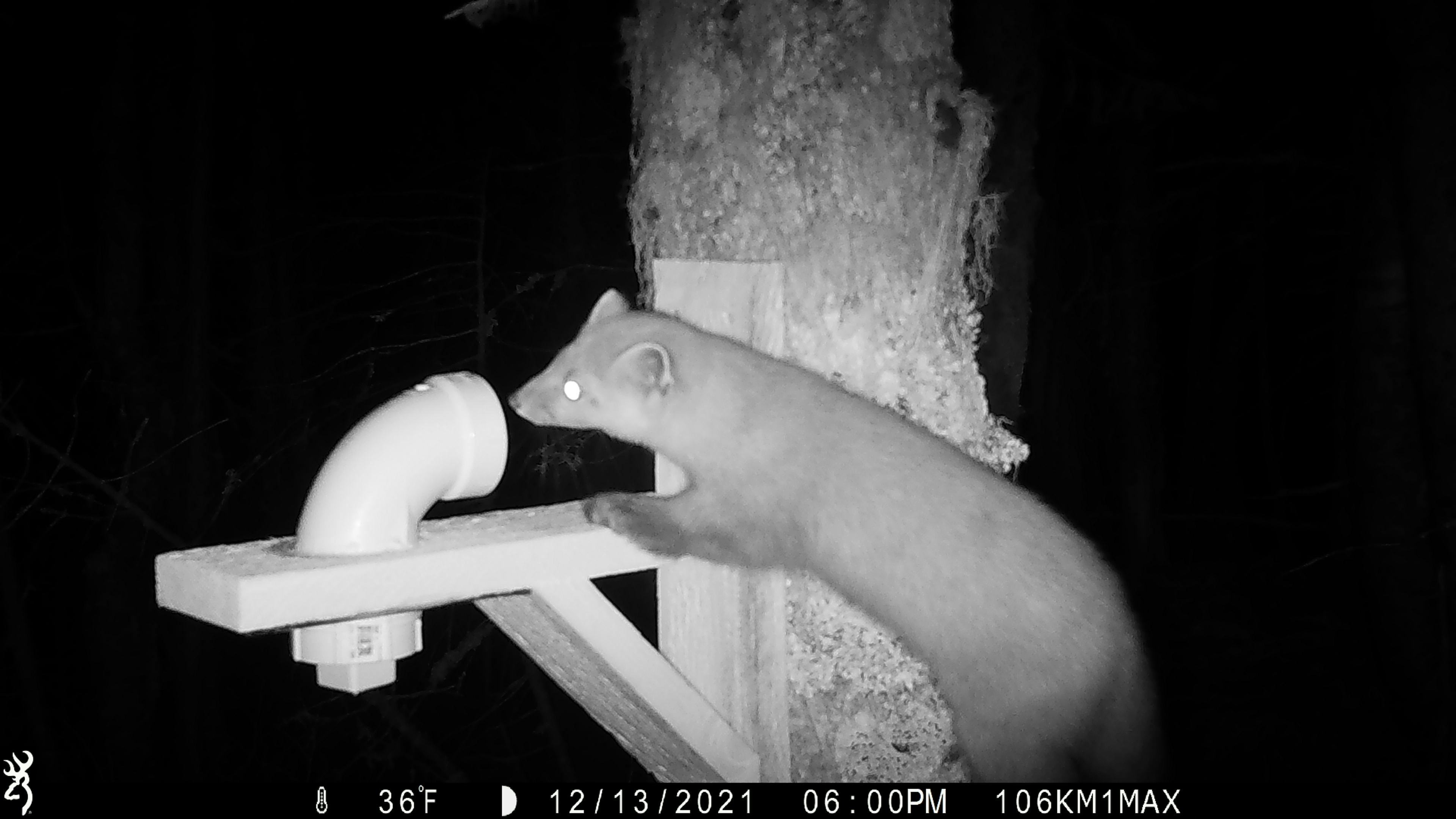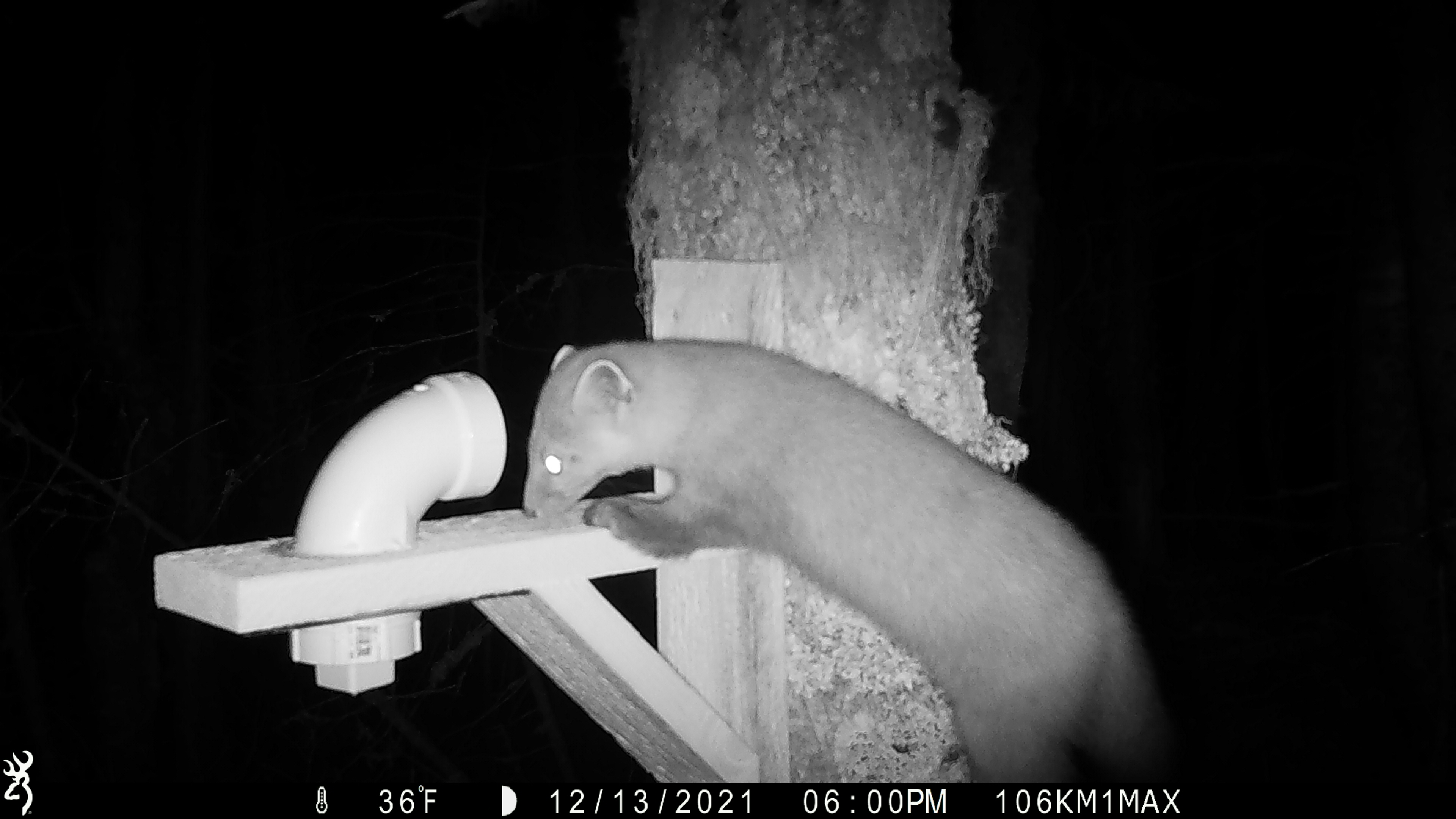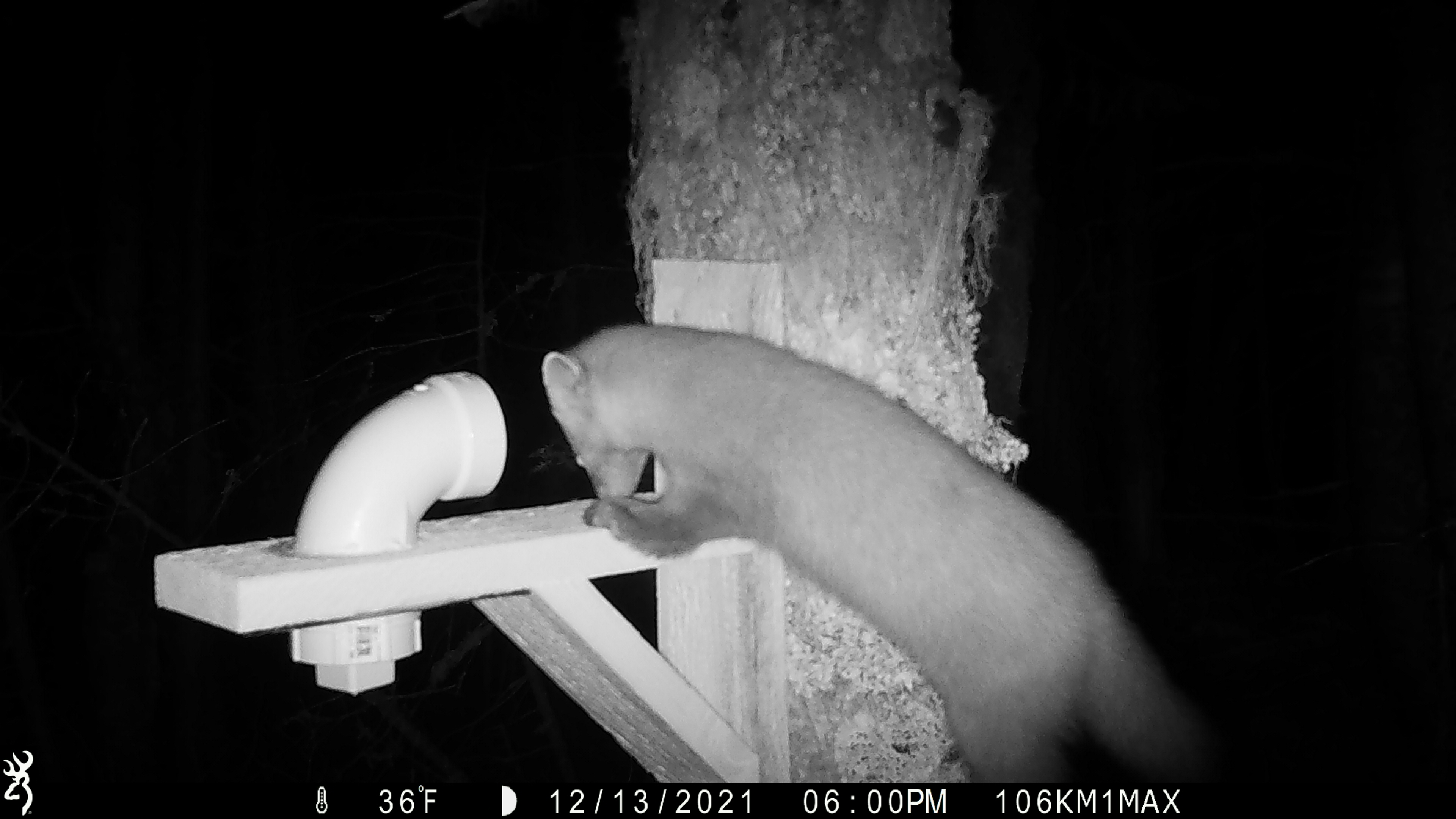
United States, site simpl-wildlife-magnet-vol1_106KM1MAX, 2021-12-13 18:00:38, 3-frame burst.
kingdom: Animalia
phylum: Chordata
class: Mammalia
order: Carnivora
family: Mustelidae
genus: Martes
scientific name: Martes americana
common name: american marten